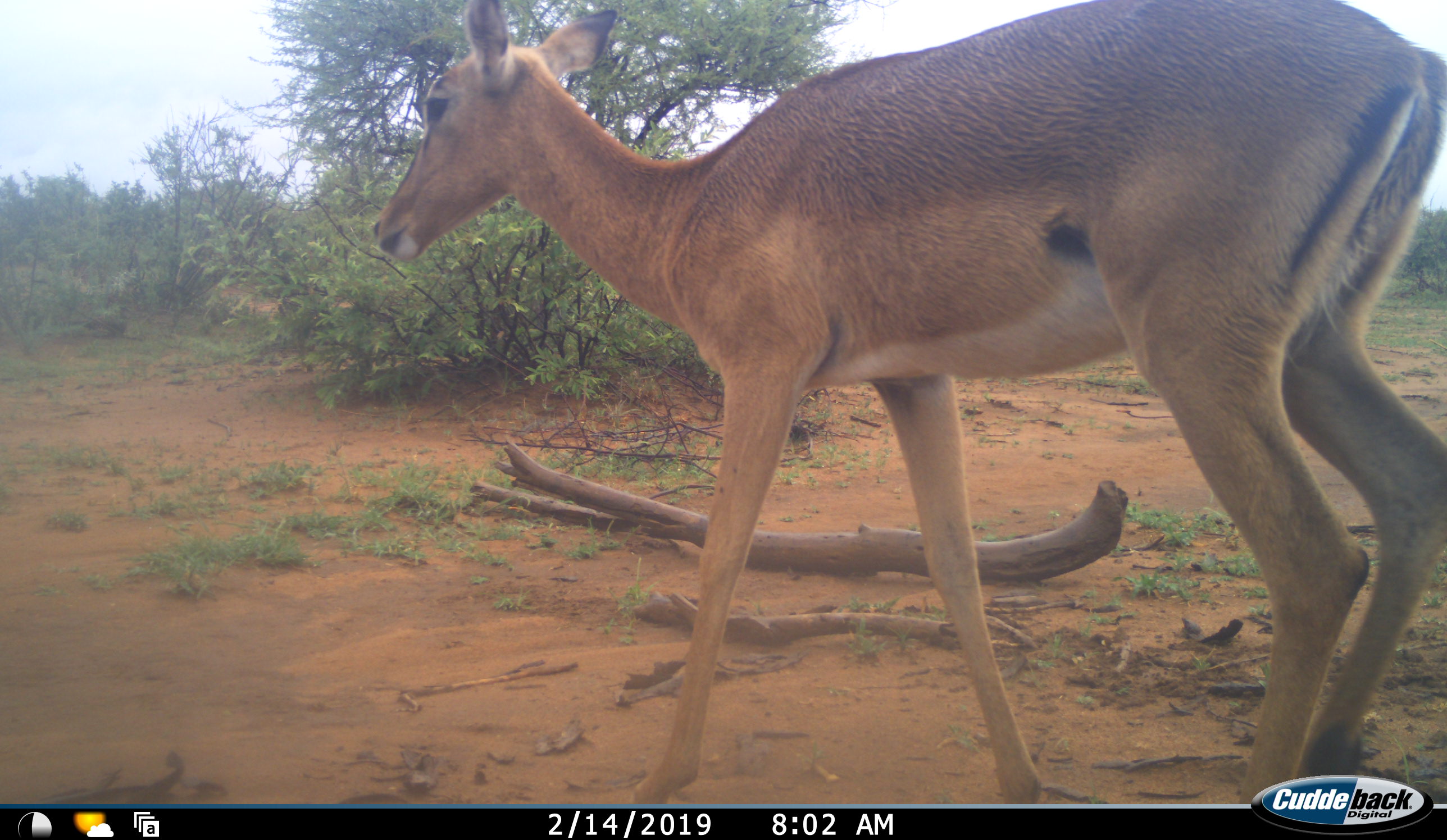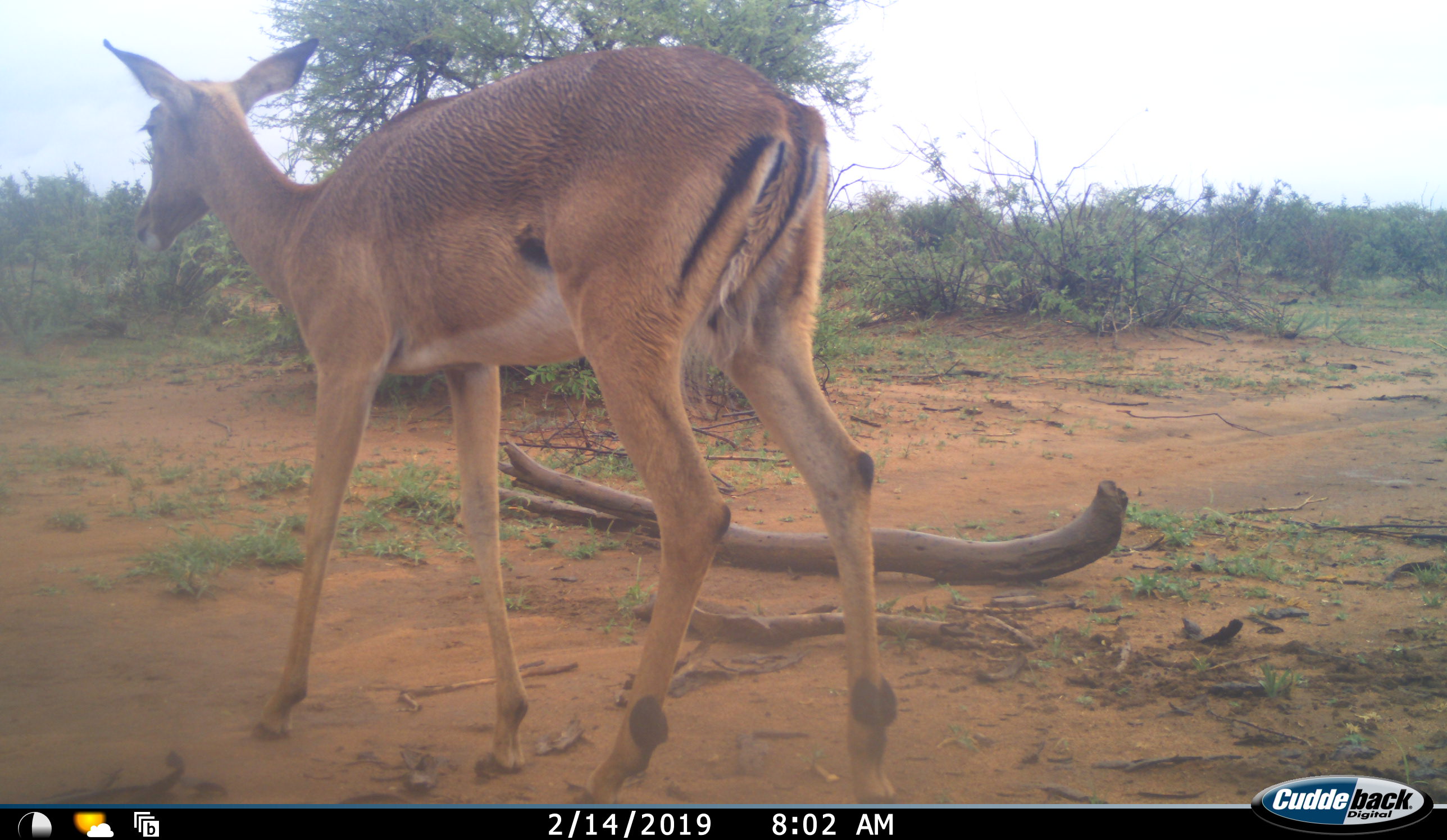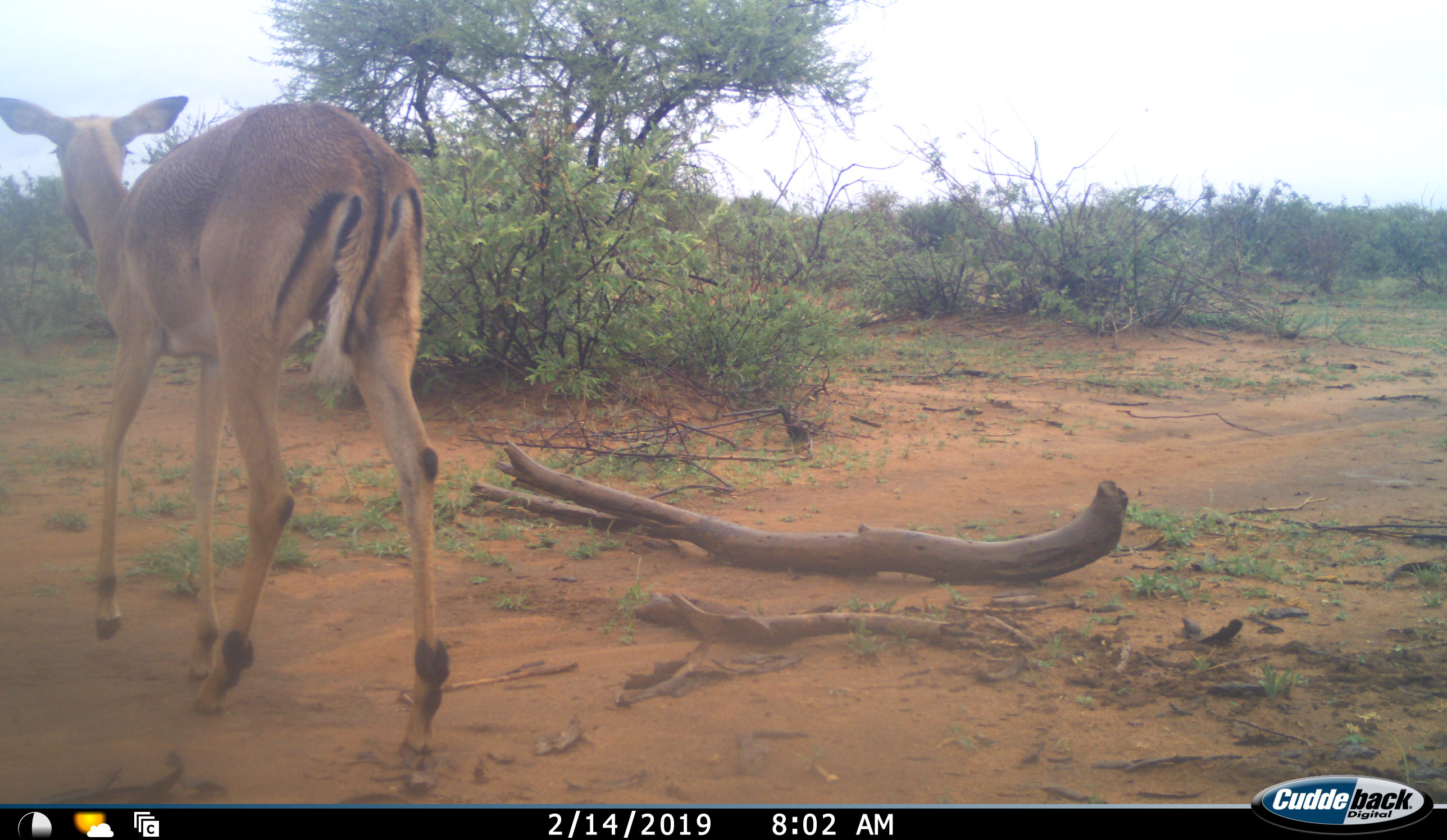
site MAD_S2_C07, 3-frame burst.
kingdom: Animalia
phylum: Chordata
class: Mammalia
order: Artiodactyla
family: Bovidae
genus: Aepyceros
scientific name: Aepyceros melampus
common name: impala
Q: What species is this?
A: Impala (Aepyceros melampus).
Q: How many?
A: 1.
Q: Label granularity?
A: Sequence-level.